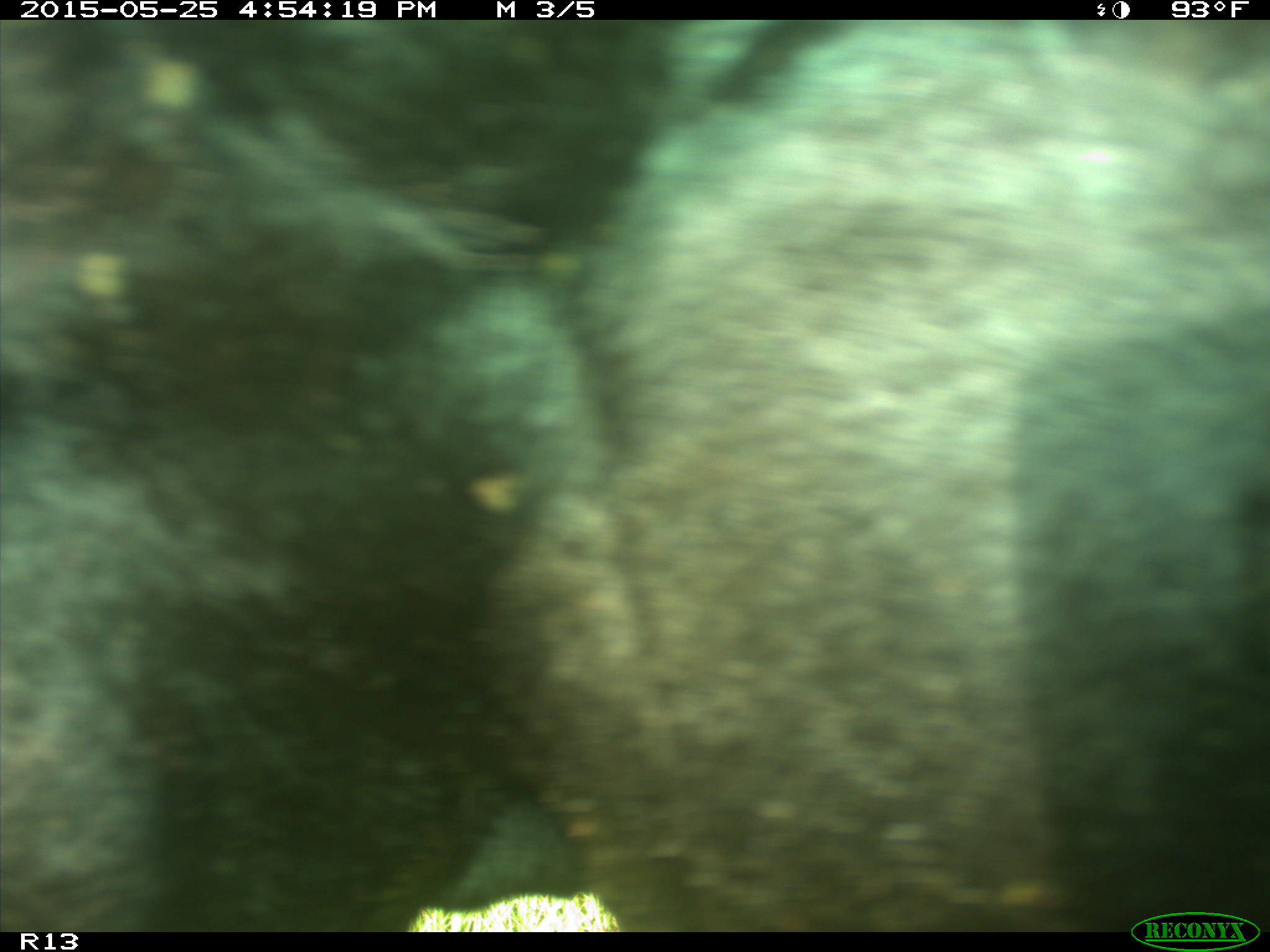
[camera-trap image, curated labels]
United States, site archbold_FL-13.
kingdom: Animalia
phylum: Chordata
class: Mammalia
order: Artiodactyla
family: Bovidae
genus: Bos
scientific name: Bos taurus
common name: domestic cow